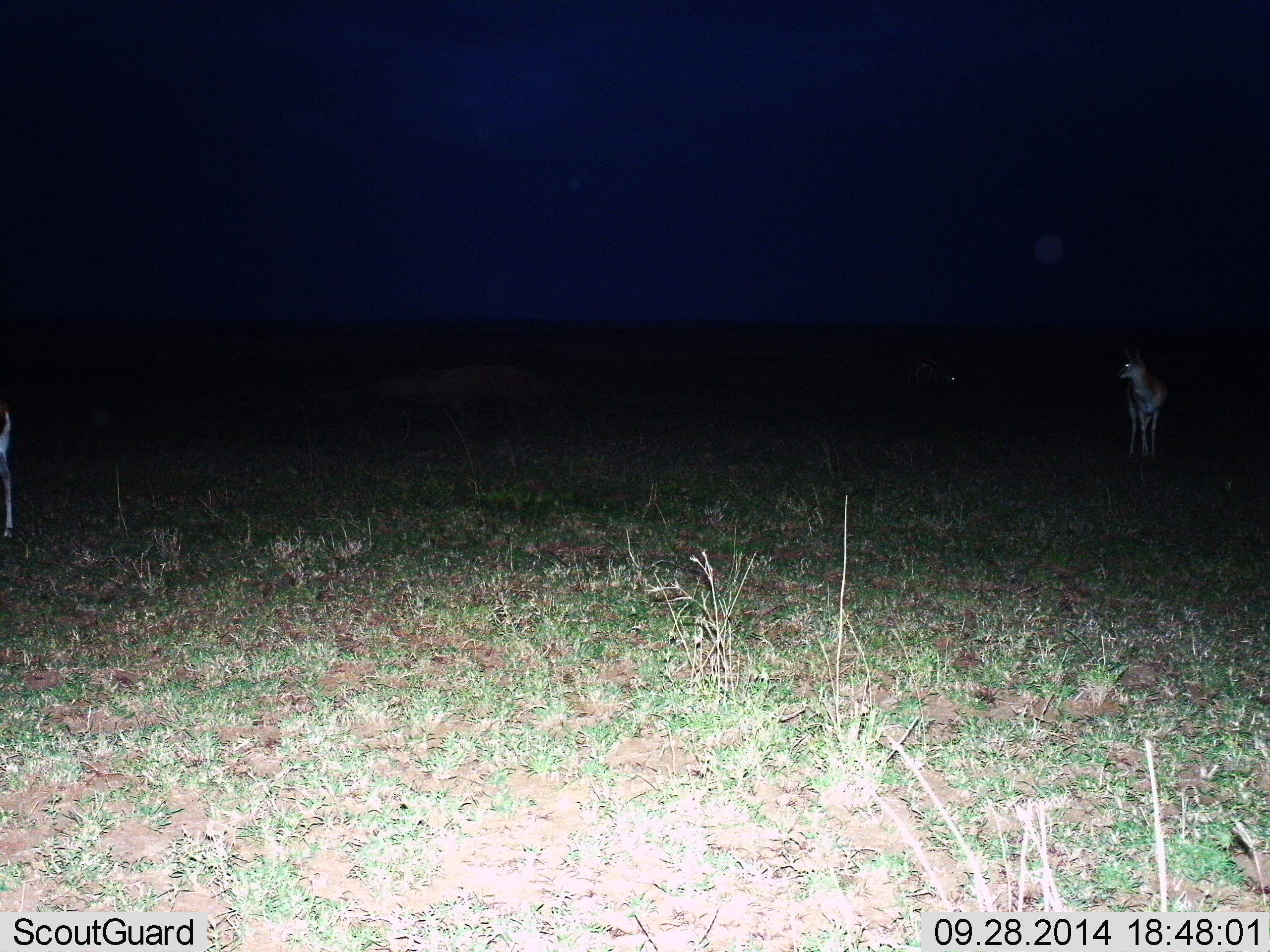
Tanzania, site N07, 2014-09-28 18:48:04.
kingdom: Animalia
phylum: Chordata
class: Mammalia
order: Artiodactyla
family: Bovidae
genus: Eudorcas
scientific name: Eudorcas thomsonii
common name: thomson's gazelle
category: gazellethomsons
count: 2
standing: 89%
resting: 0%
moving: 22%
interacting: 0%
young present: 0%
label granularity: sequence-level